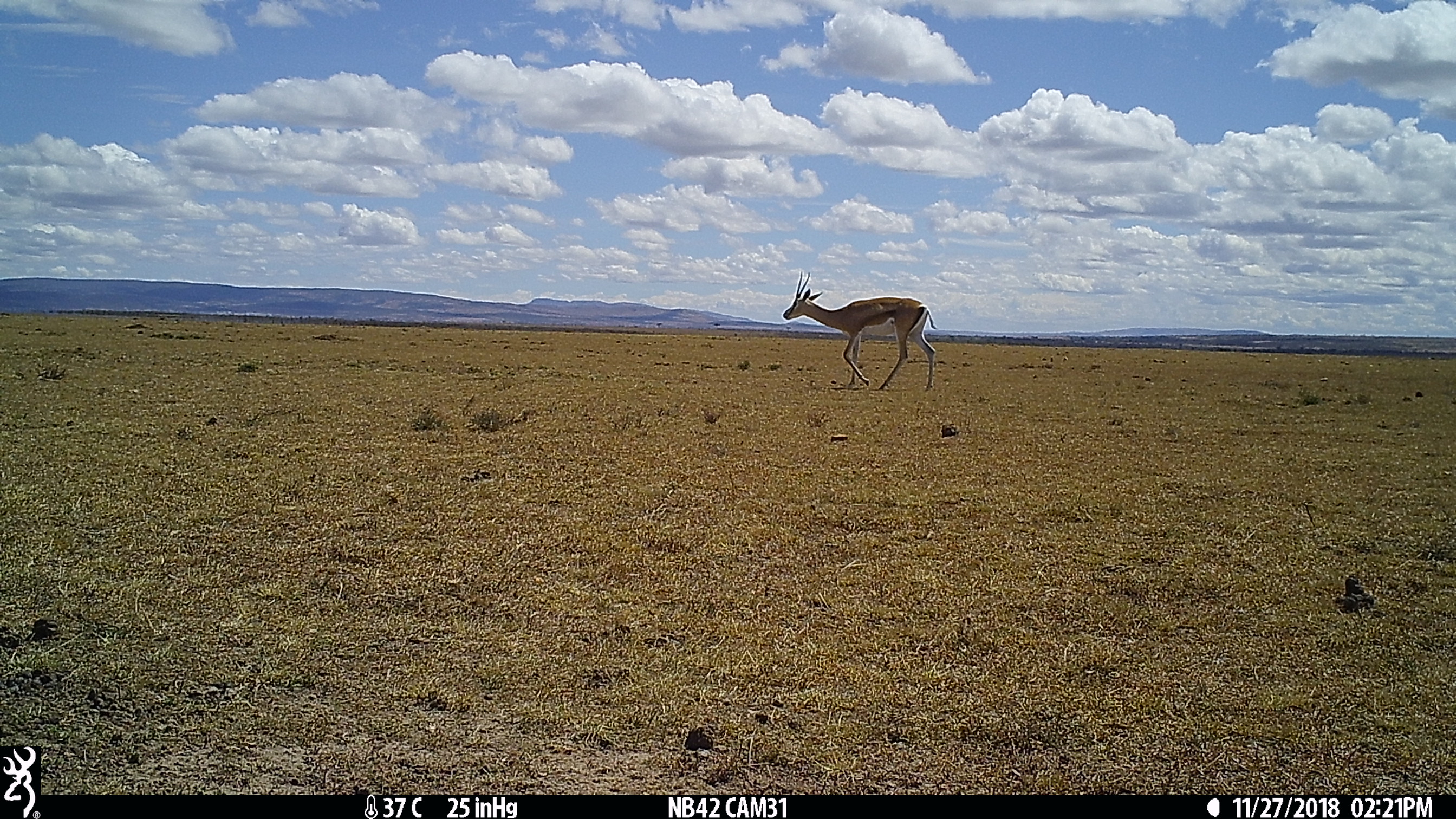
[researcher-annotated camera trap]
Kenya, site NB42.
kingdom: Animalia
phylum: Chordata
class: Mammalia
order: Artiodactyla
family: Bovidae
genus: Nanger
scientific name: Nanger granti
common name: grant's gazelle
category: gazelle grants